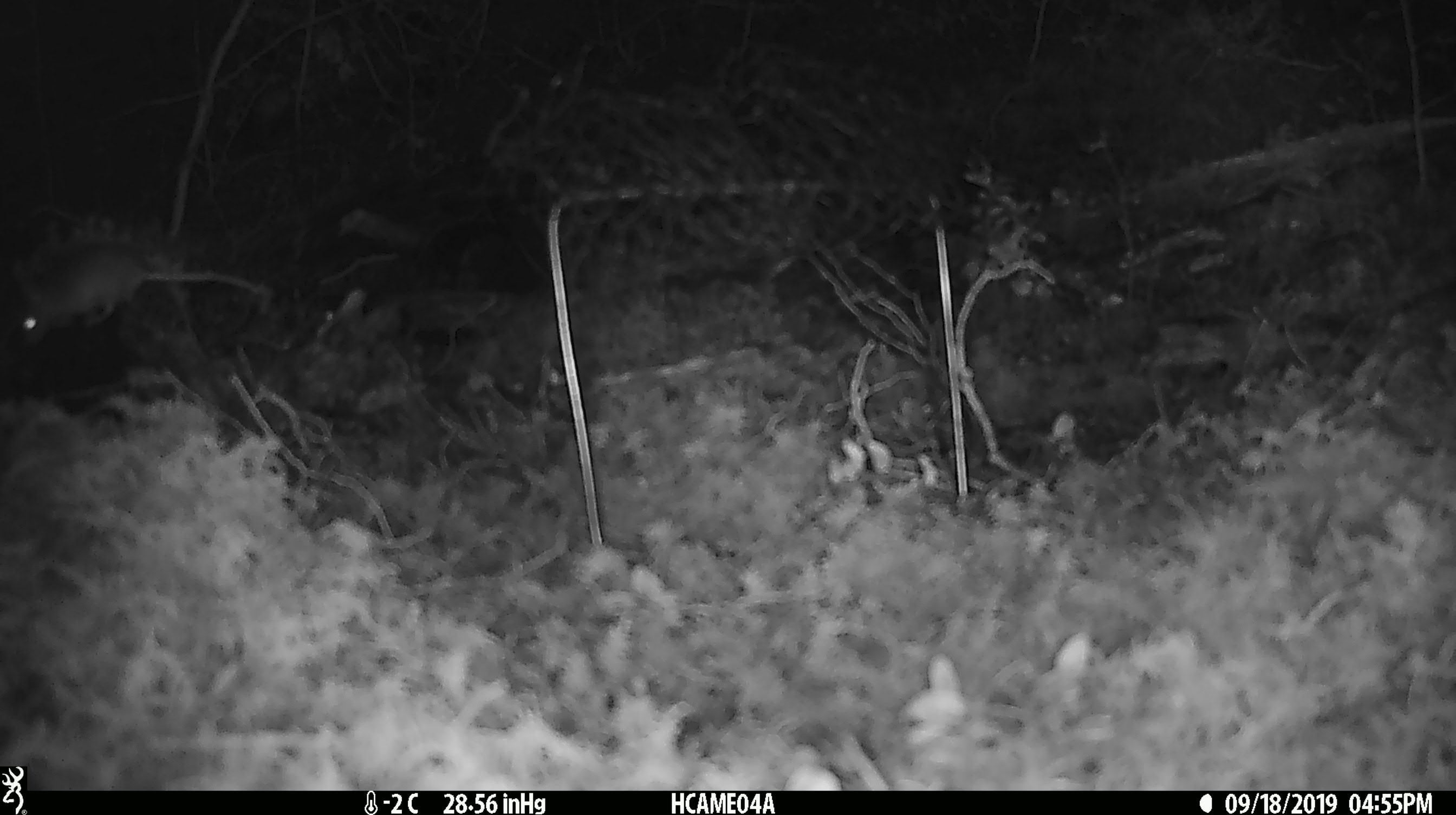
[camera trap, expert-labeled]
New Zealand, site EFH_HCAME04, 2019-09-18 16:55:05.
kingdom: Animalia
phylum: Chordata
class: Mammalia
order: Rodentia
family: Muridae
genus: Mus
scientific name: Mus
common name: mouse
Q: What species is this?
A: Mouse (Mus).